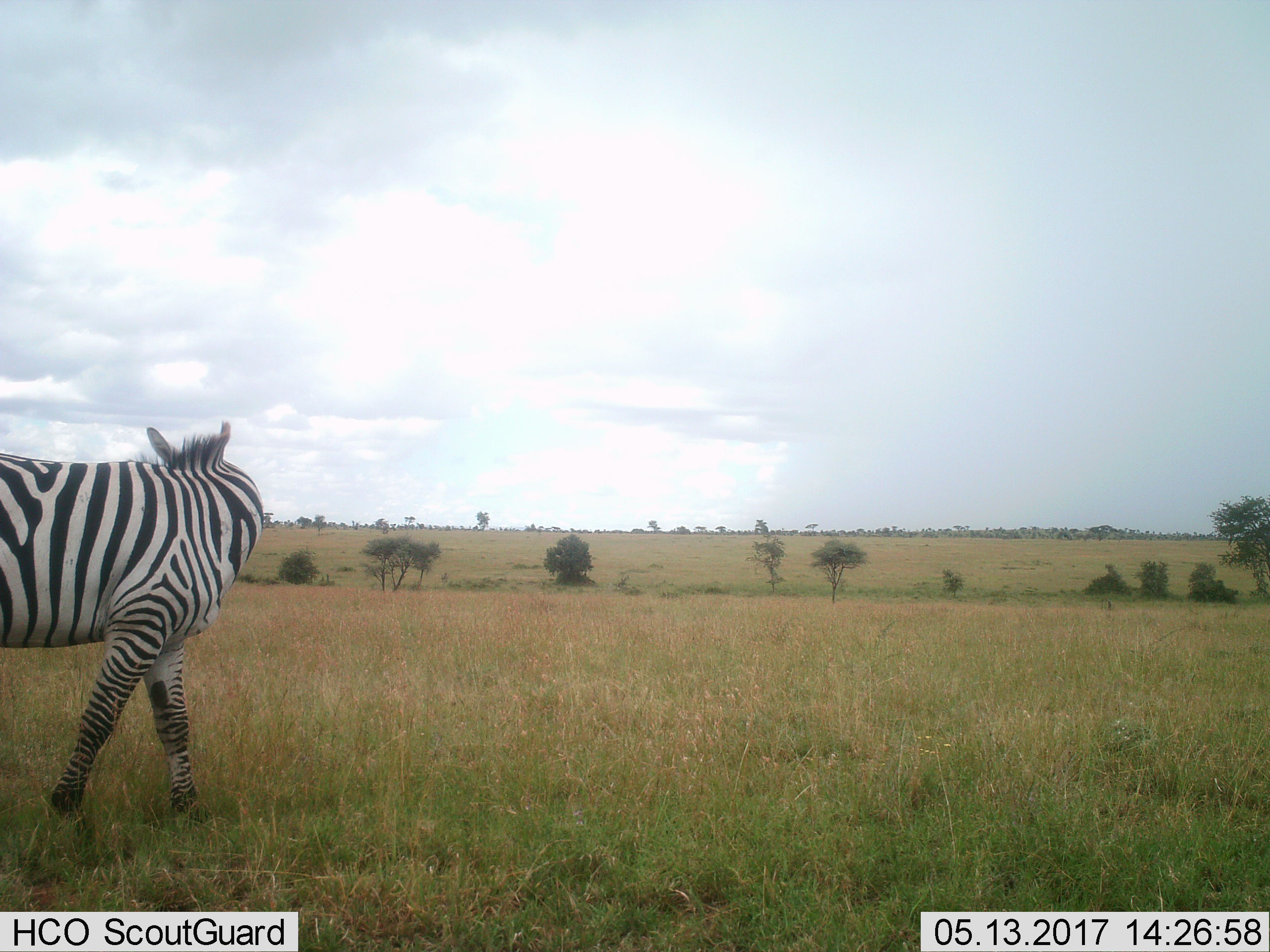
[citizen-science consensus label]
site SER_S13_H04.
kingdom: Animalia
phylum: Chordata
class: Mammalia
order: Perissodactyla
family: Equidae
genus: Equus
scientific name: Equus quagga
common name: plains zebra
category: zebraplains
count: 1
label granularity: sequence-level